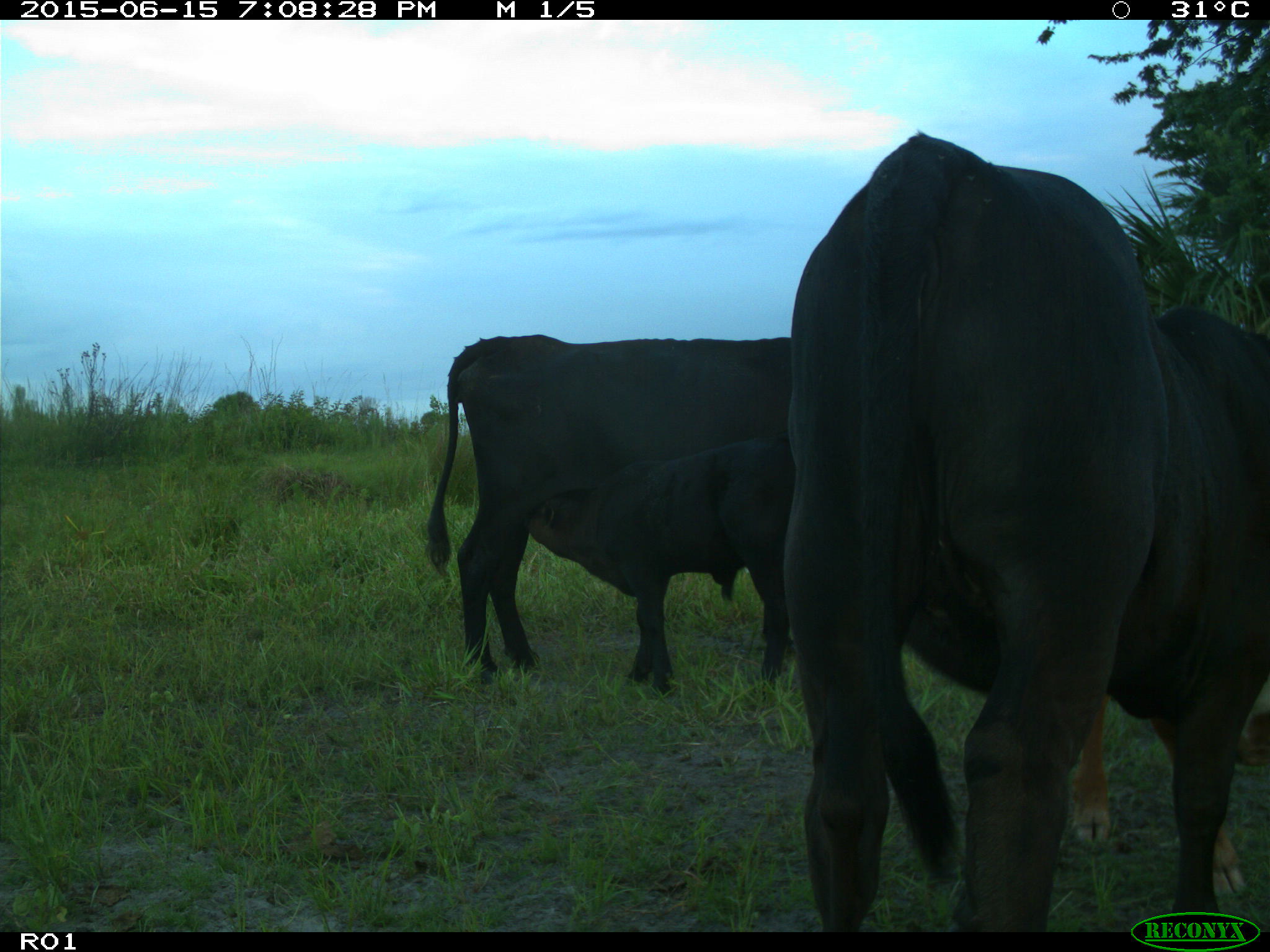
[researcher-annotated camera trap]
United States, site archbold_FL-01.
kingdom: Animalia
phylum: Chordata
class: Mammalia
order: Artiodactyla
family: Bovidae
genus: Bos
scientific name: Bos taurus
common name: domestic cow